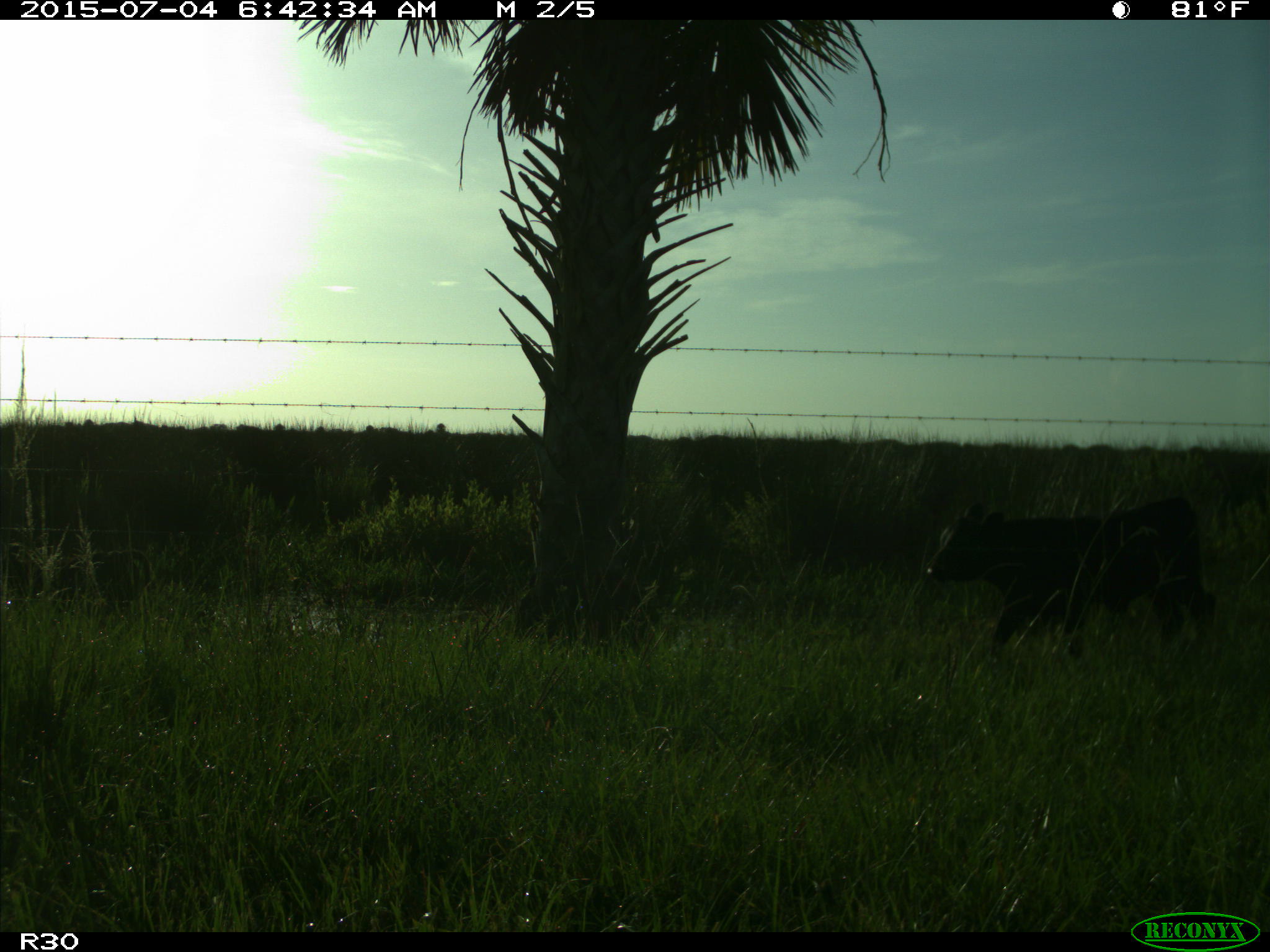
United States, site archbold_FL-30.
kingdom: Animalia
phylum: Chordata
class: Mammalia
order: Artiodactyla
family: Bovidae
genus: Bos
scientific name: Bos taurus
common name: domestic cow